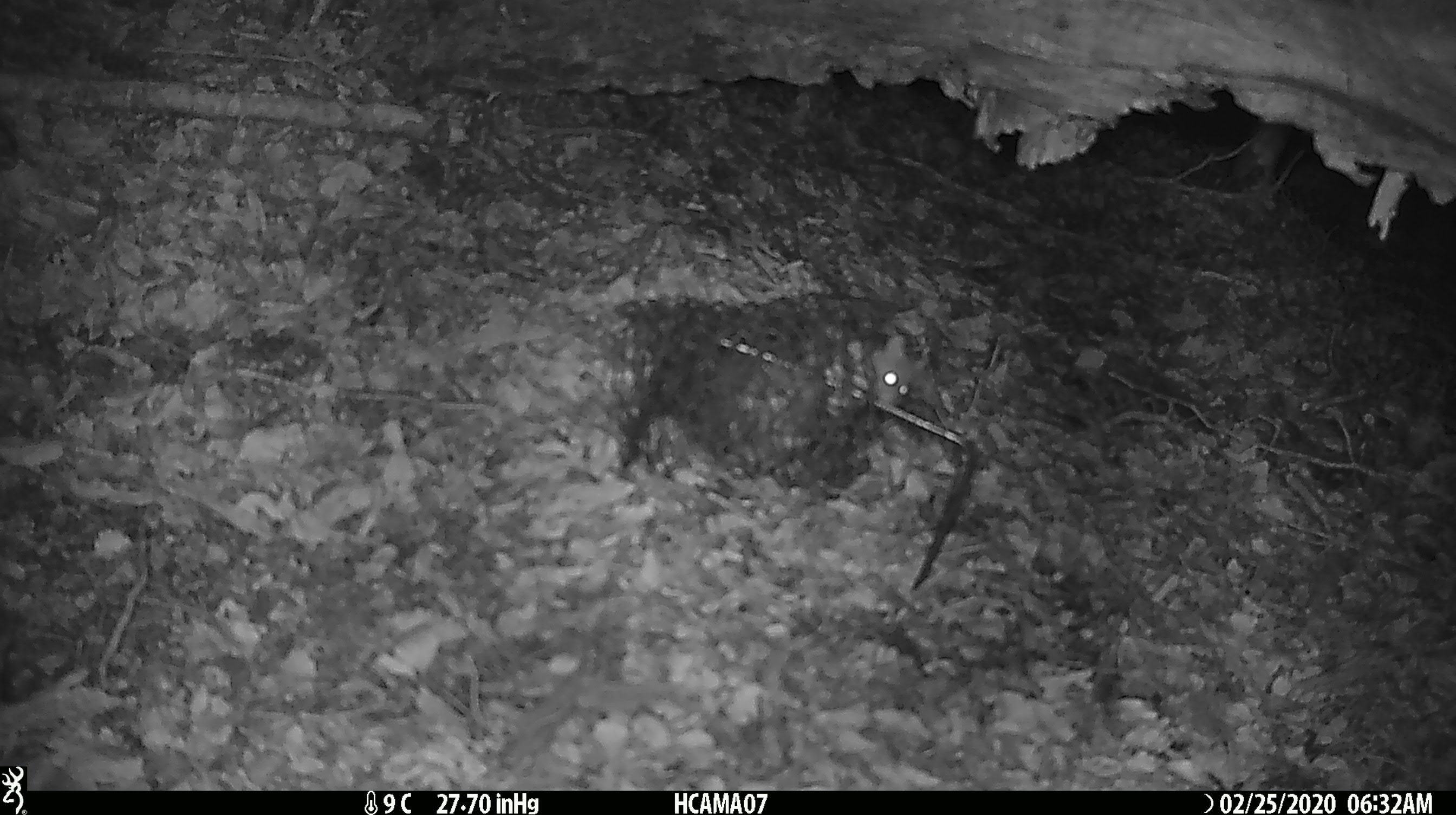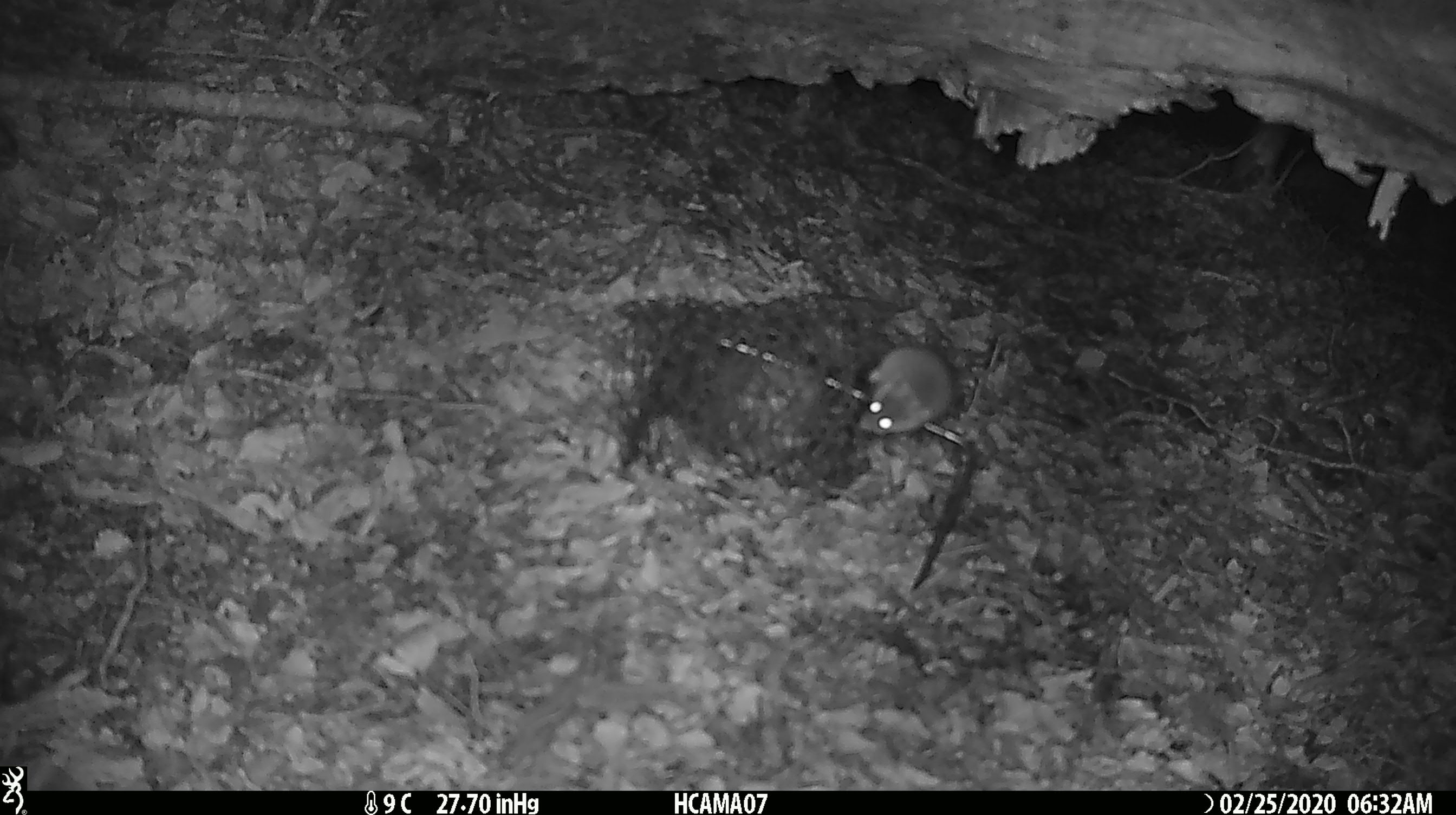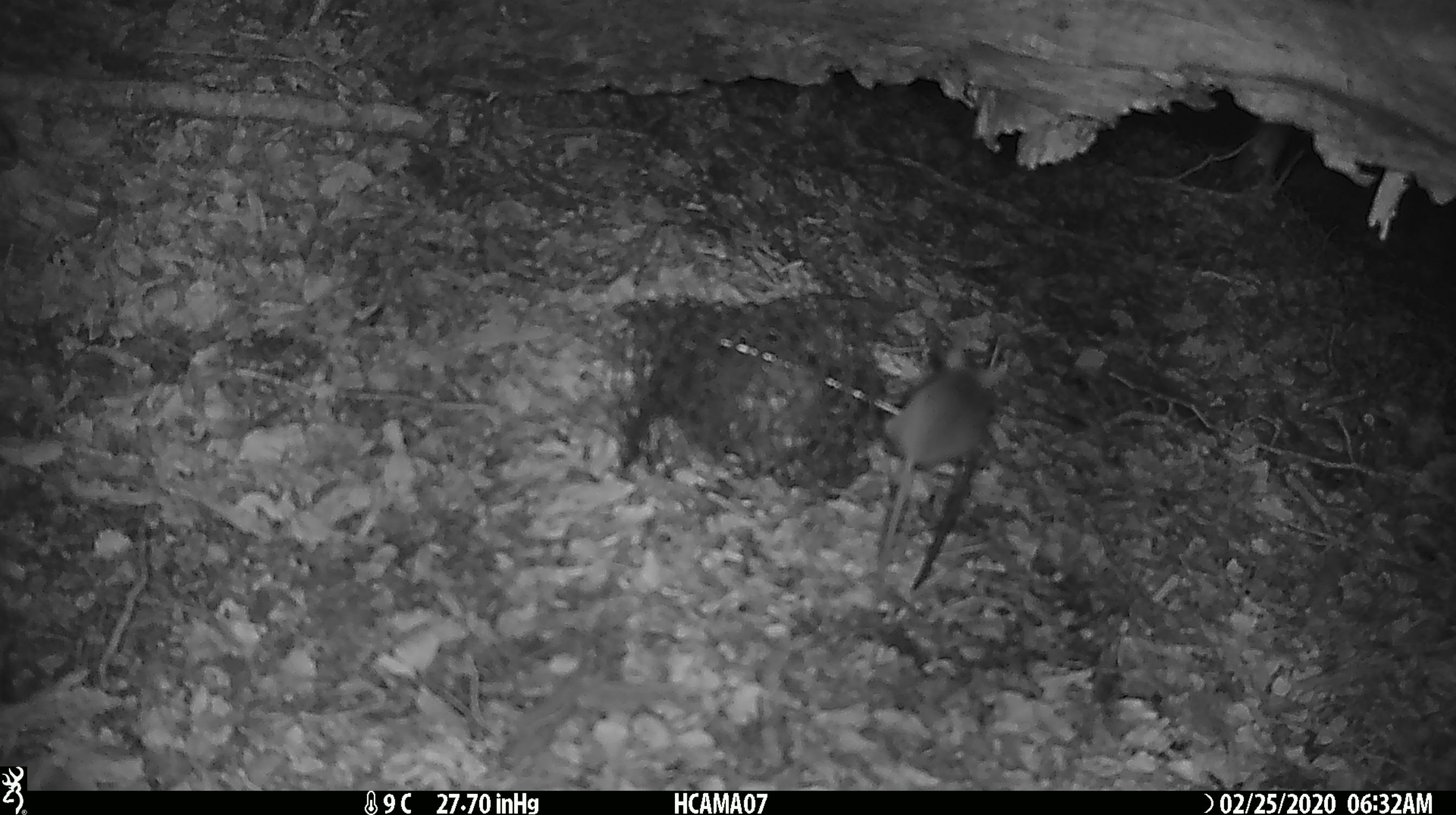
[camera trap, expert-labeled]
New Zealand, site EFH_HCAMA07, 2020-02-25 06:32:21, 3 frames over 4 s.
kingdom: Animalia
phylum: Chordata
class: Mammalia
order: Rodentia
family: Muridae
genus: Mus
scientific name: Mus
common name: mouse